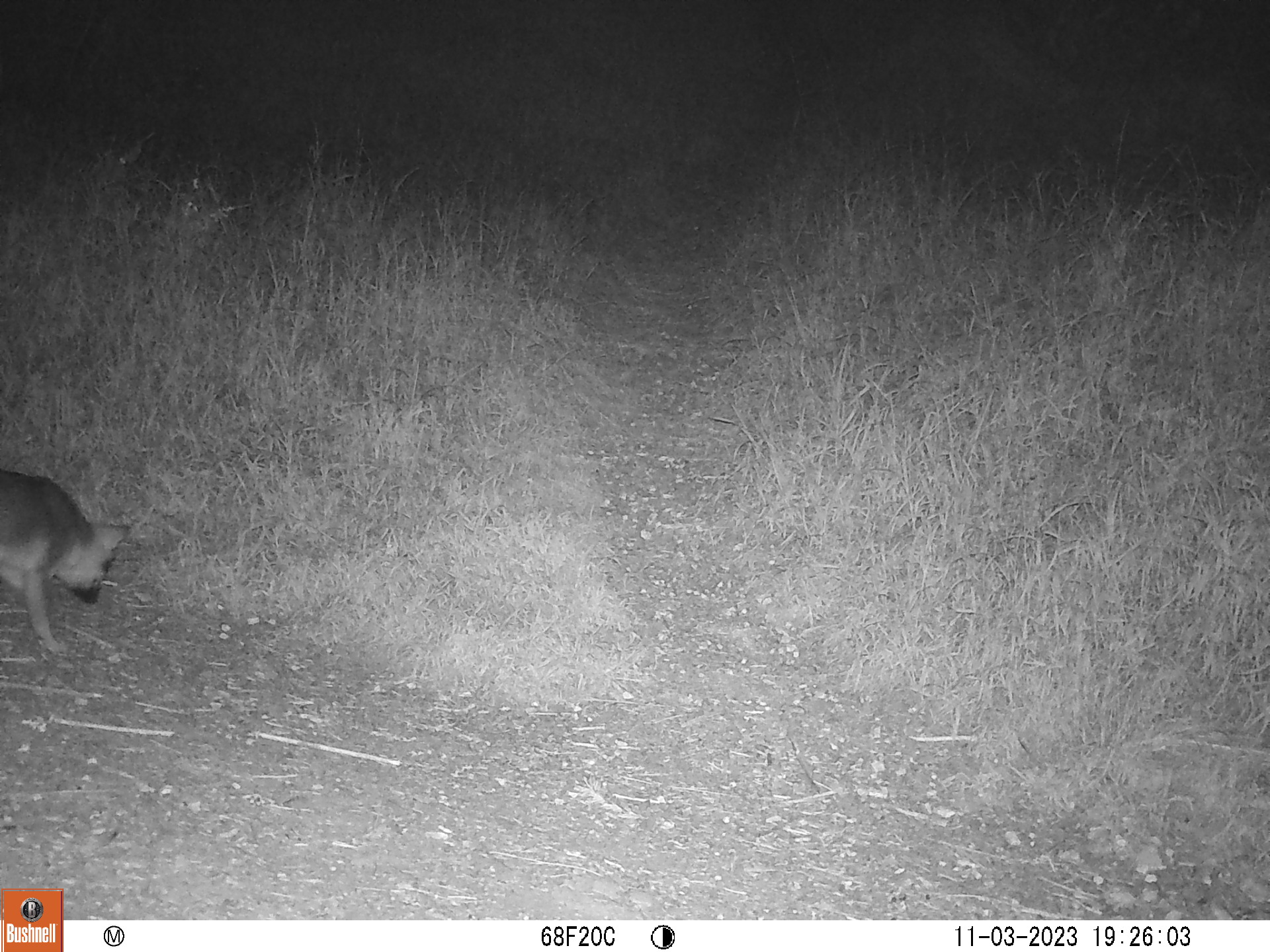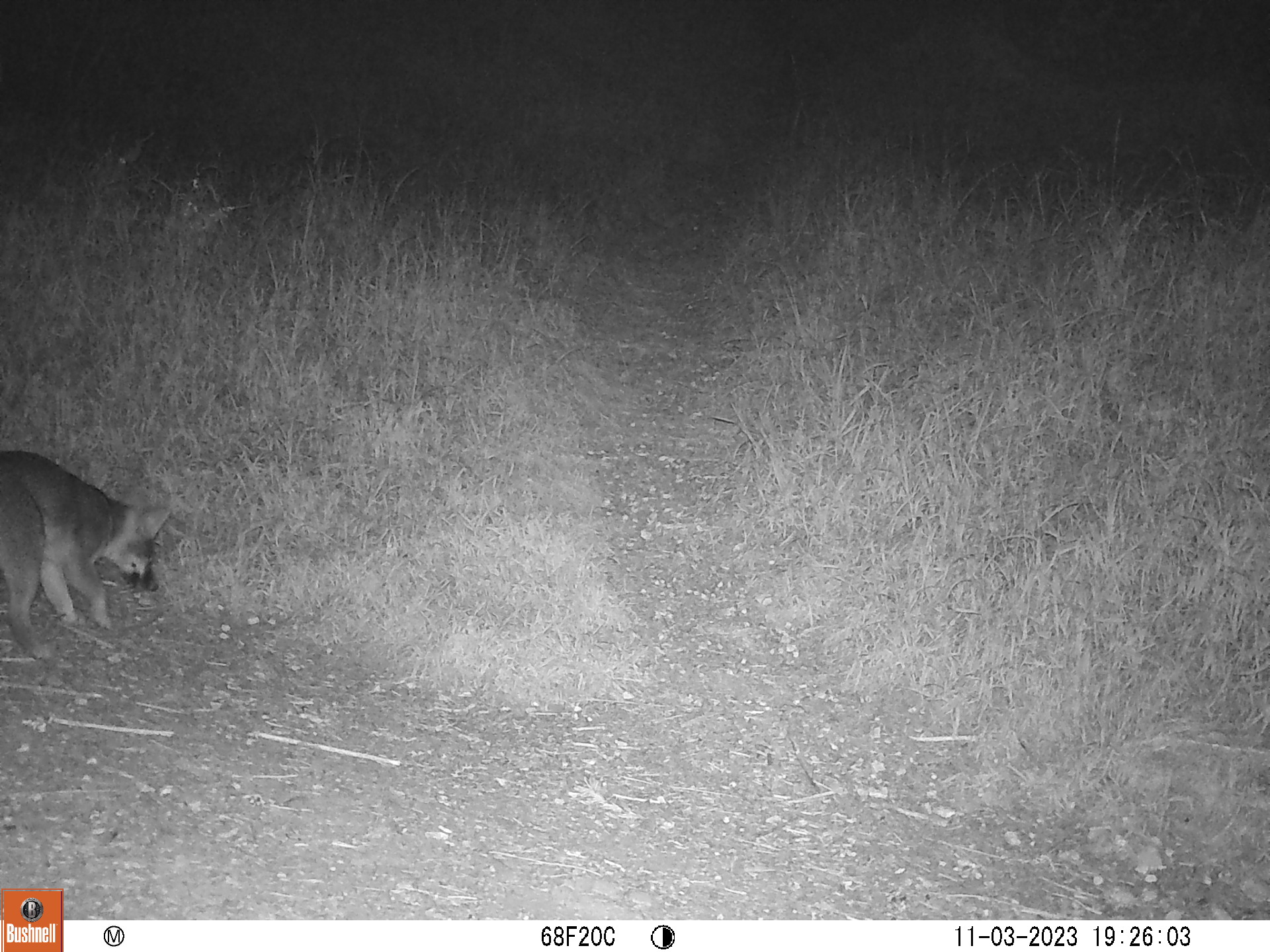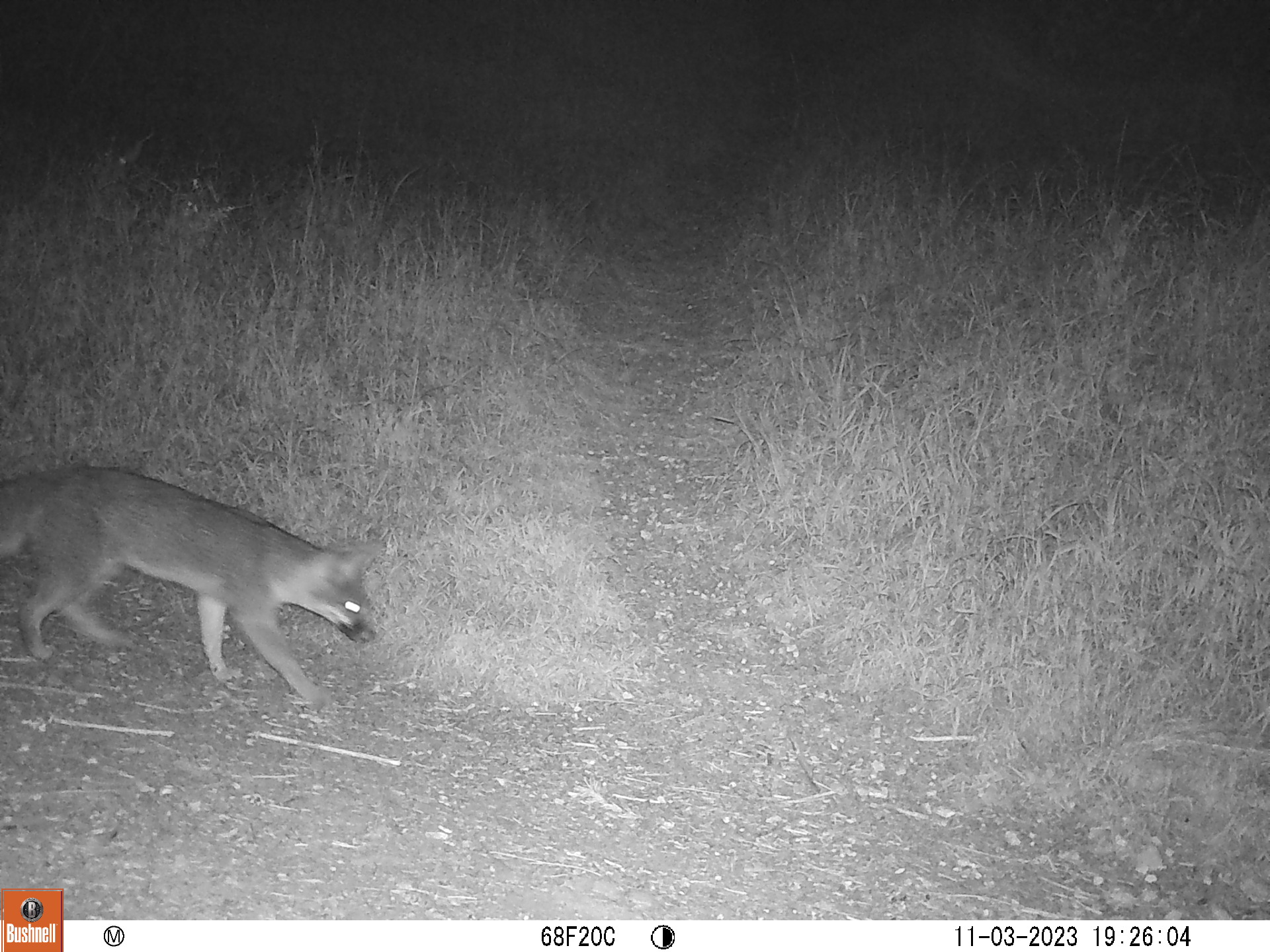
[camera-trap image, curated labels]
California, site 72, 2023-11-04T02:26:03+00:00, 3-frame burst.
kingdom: Animalia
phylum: Chordata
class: Mammalia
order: Carnivora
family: Canidae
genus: Urocyon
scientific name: Urocyon cinereoargenteus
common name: gray fox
Gray fox (Urocyon cinereoargenteus).